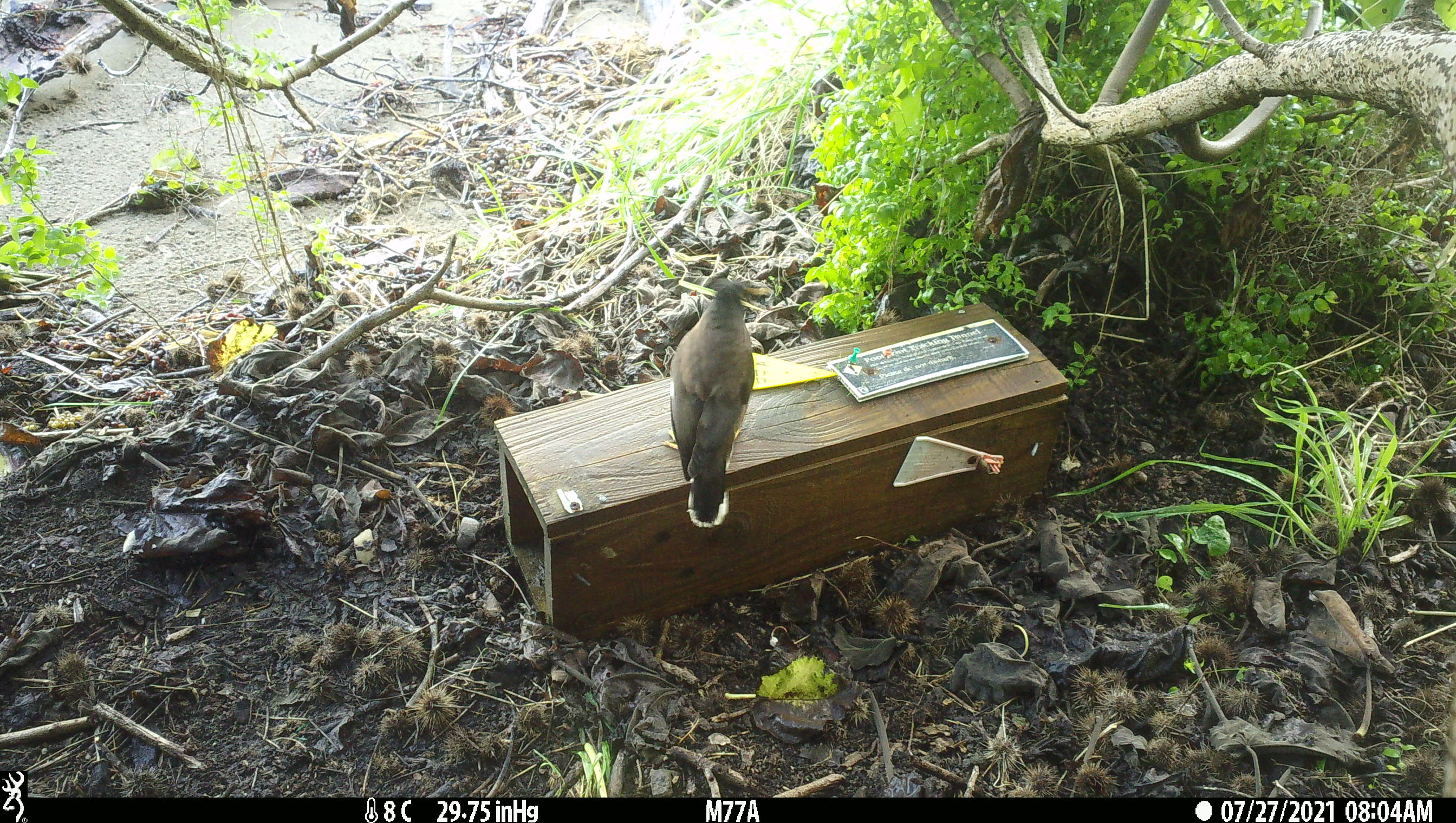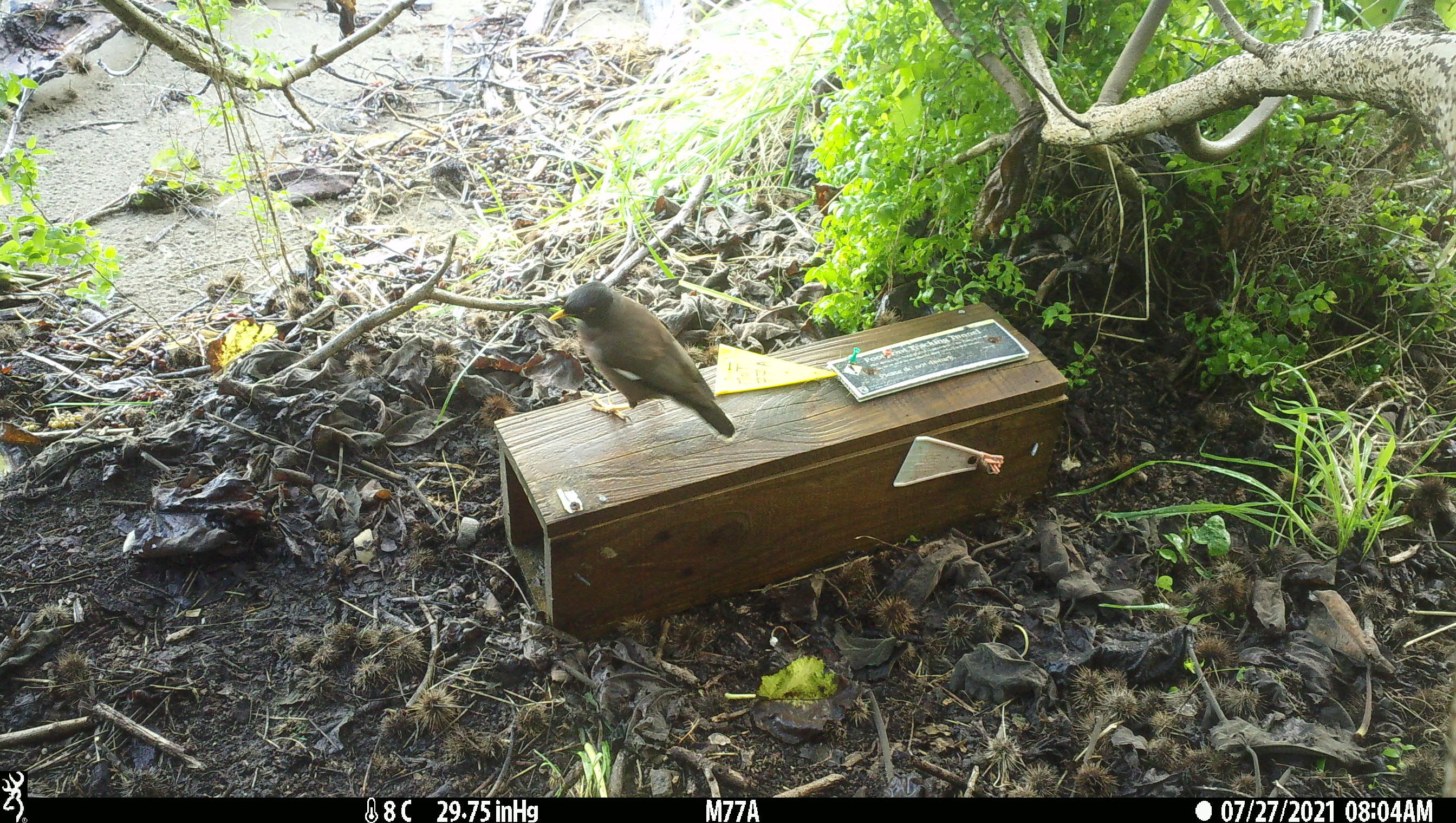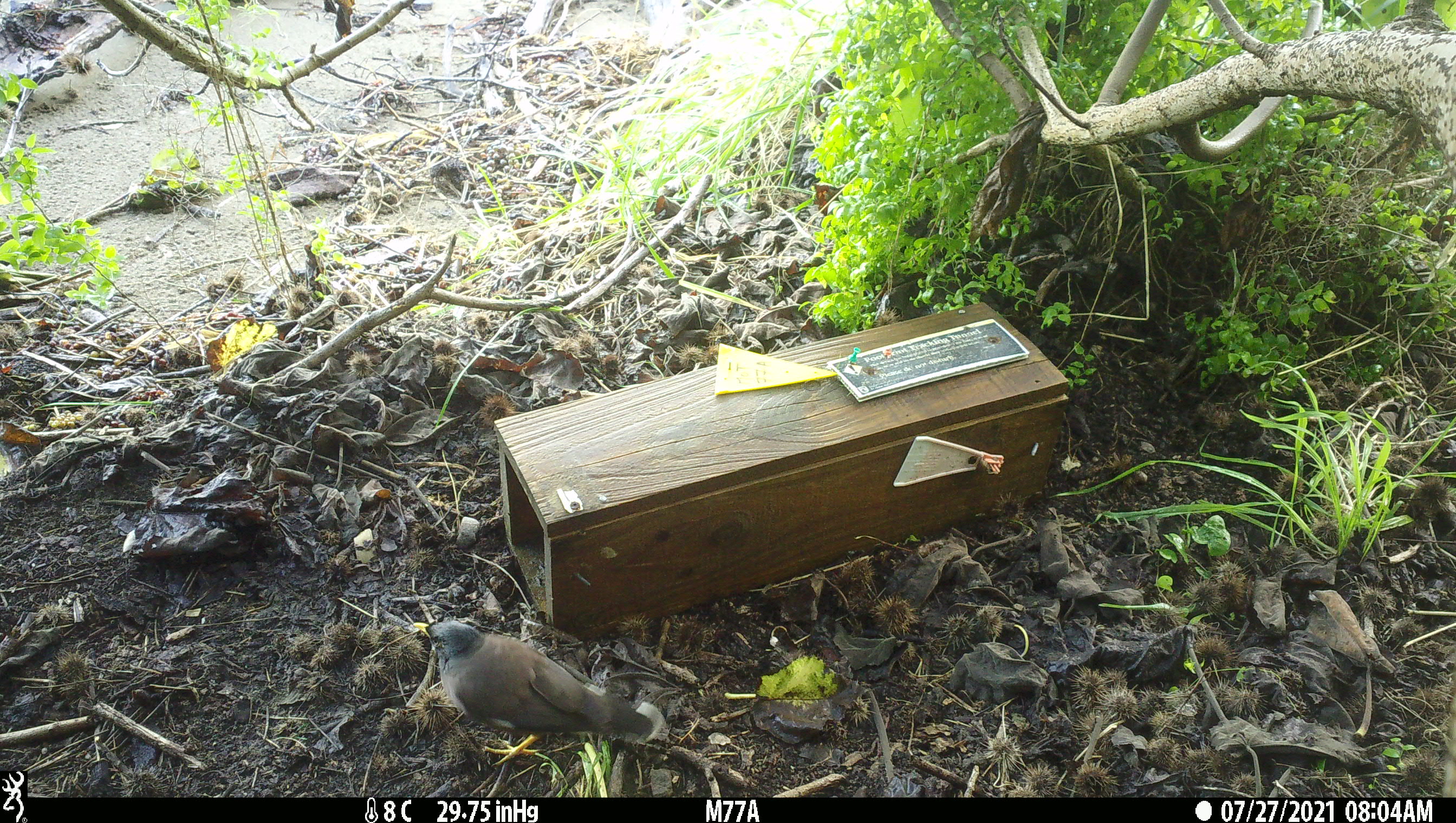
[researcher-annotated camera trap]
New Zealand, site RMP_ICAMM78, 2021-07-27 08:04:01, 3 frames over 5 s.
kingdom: Animalia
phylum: Chordata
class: Aves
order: Passeriformes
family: Sturnidae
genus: Acridotheres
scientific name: Acridotheres tristis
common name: common myna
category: myna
Myna (common myna) (Acridotheres tristis).